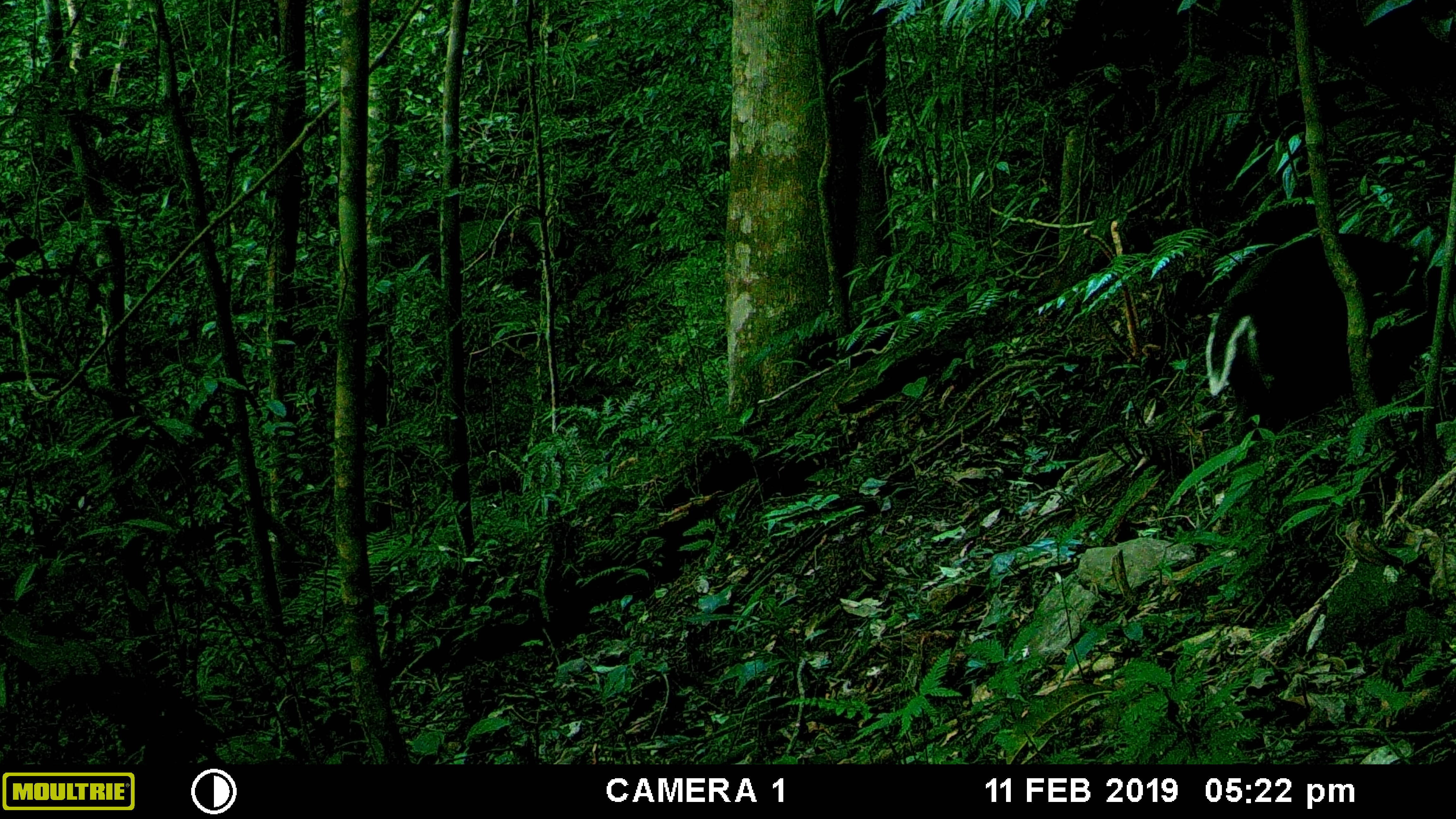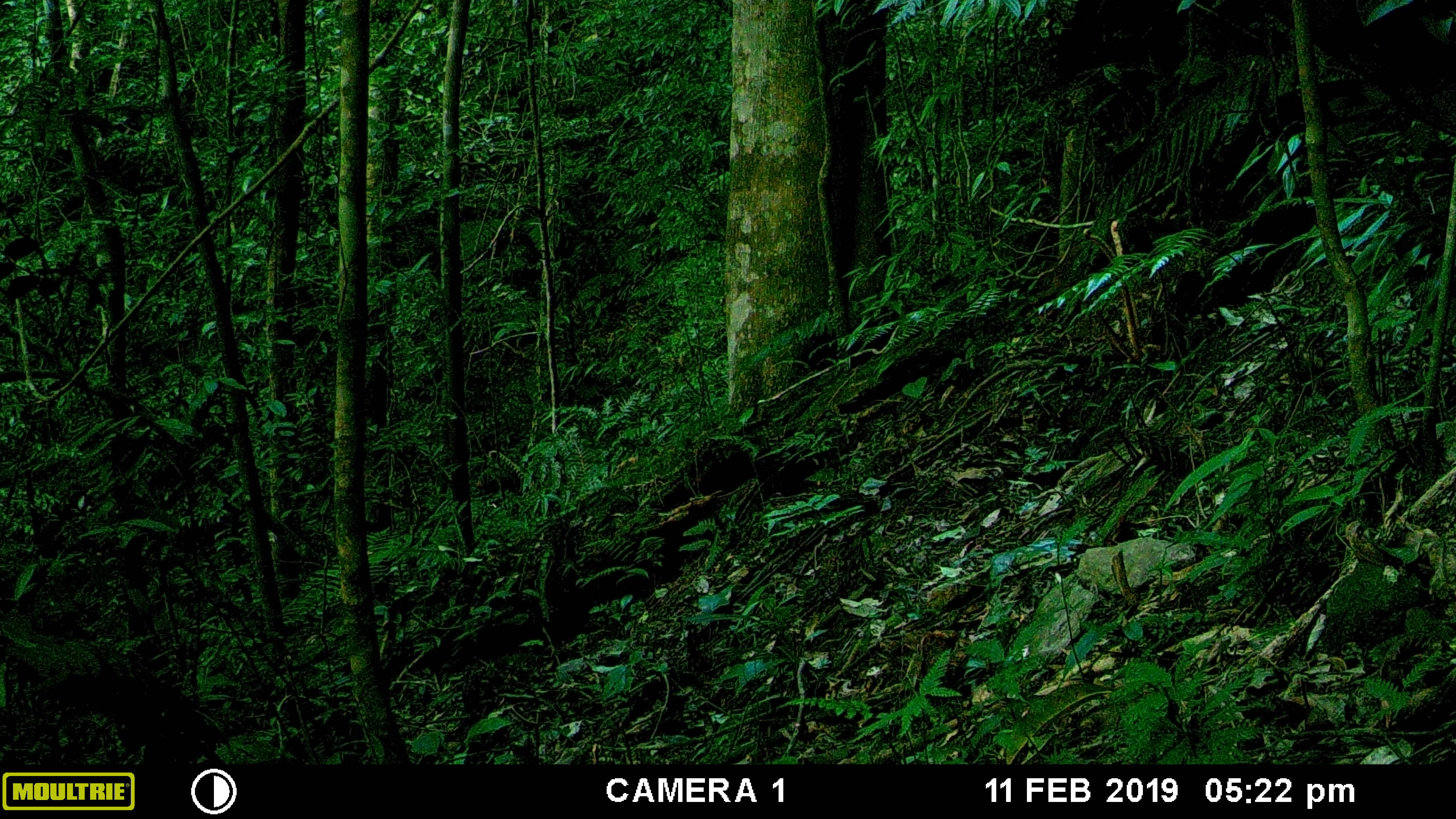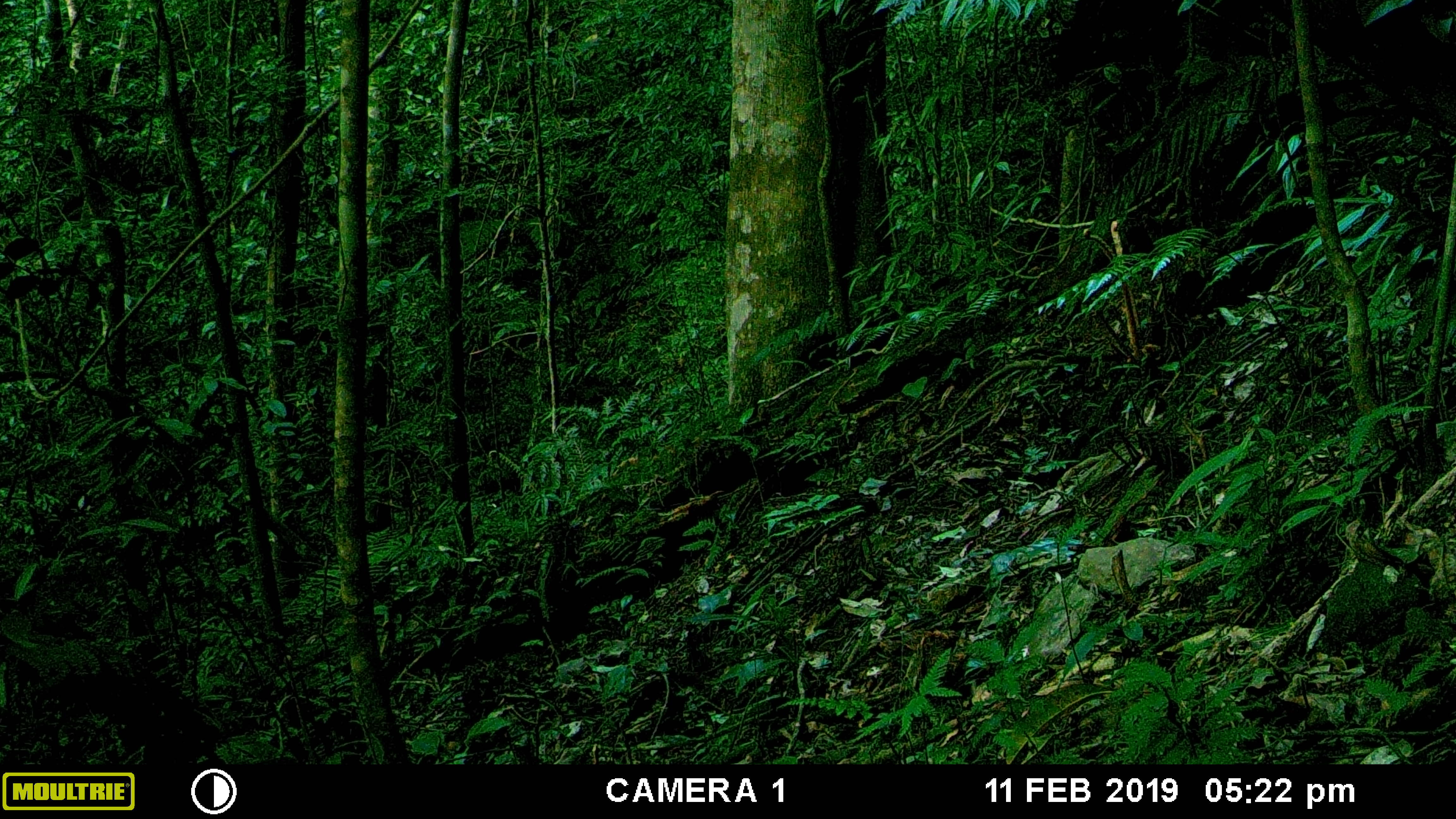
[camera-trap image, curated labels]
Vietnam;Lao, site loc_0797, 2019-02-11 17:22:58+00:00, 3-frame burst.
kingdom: Animalia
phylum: Chordata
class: Mammalia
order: Artiodactyla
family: Cervidae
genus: Muntiacus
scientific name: Muntiacus rooseveltorum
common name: roosevelt's muntjac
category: roosevelts muntjac group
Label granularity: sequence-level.